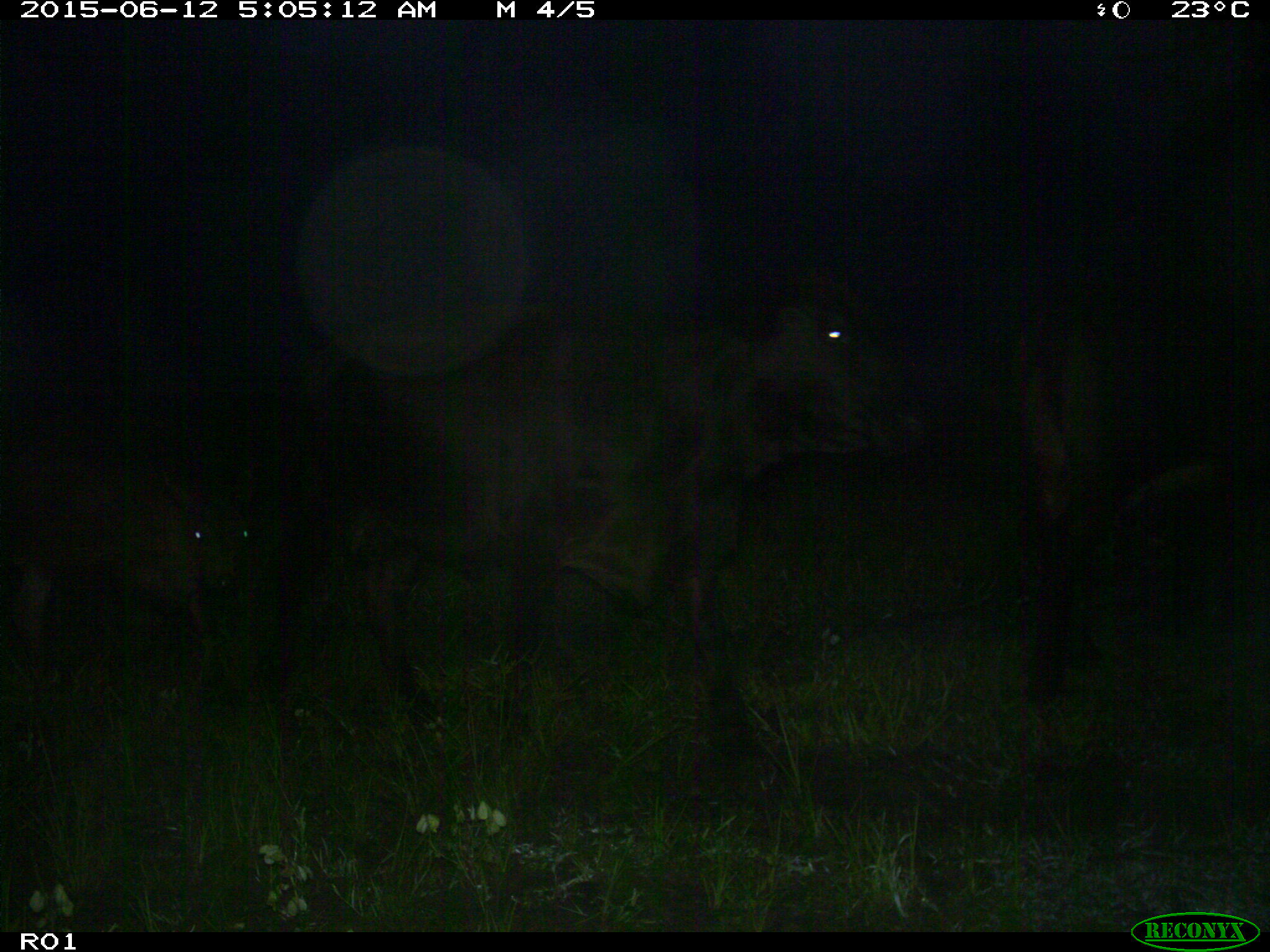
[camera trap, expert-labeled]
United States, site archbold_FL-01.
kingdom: Animalia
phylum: Chordata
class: Mammalia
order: Artiodactyla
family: Bovidae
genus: Bos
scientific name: Bos taurus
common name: domestic cow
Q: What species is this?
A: Bos taurus (domestic cow).